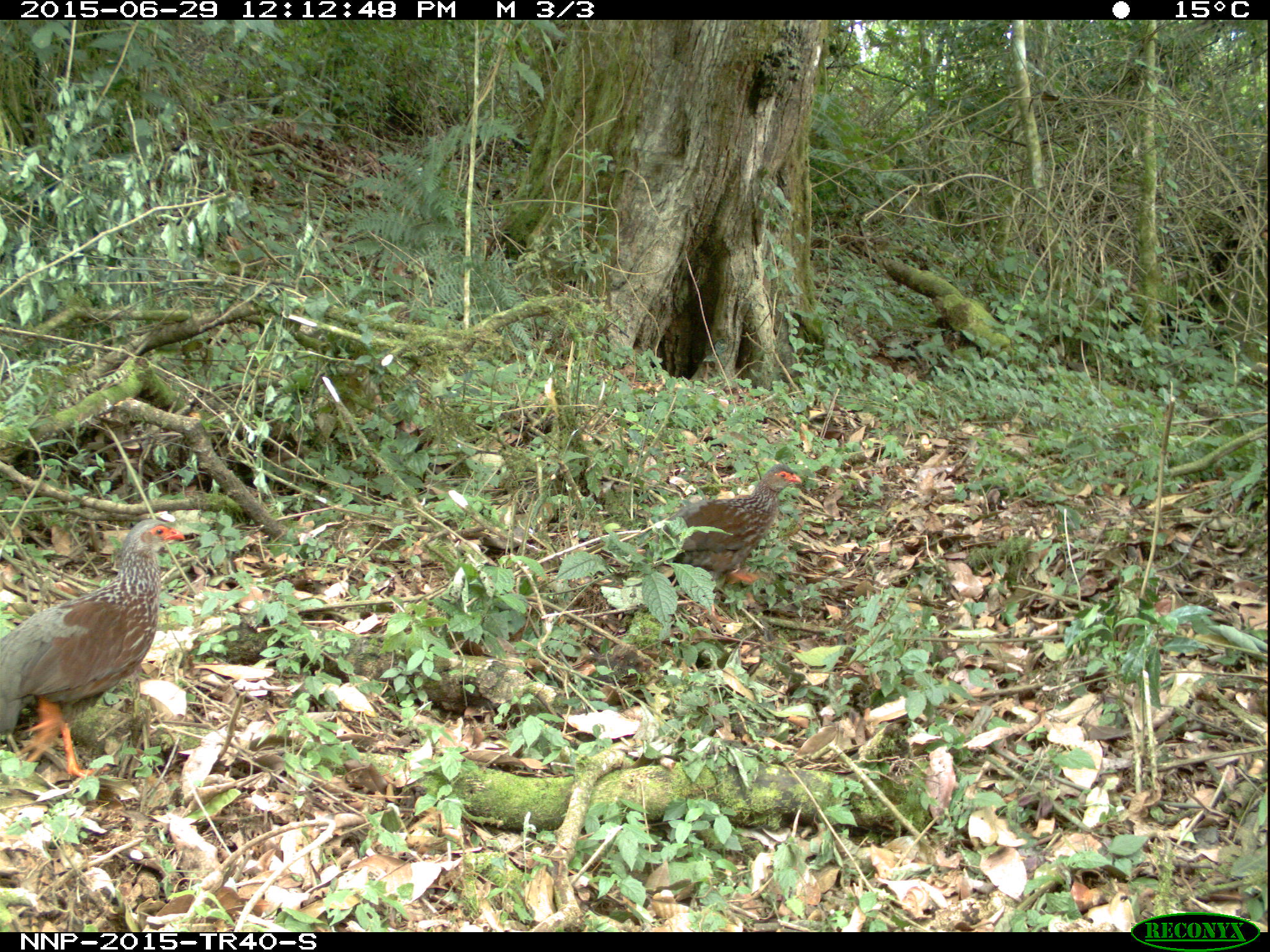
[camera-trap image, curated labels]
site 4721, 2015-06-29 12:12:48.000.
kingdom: Animalia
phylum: Chordata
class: Aves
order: Galliformes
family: Phasianidae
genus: Pternistis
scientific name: Pternistis nobilis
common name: handsome francolin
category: francolinus nobilis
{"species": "francolinus nobilis (handsome francolin) (Pternistis nobilis)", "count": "2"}